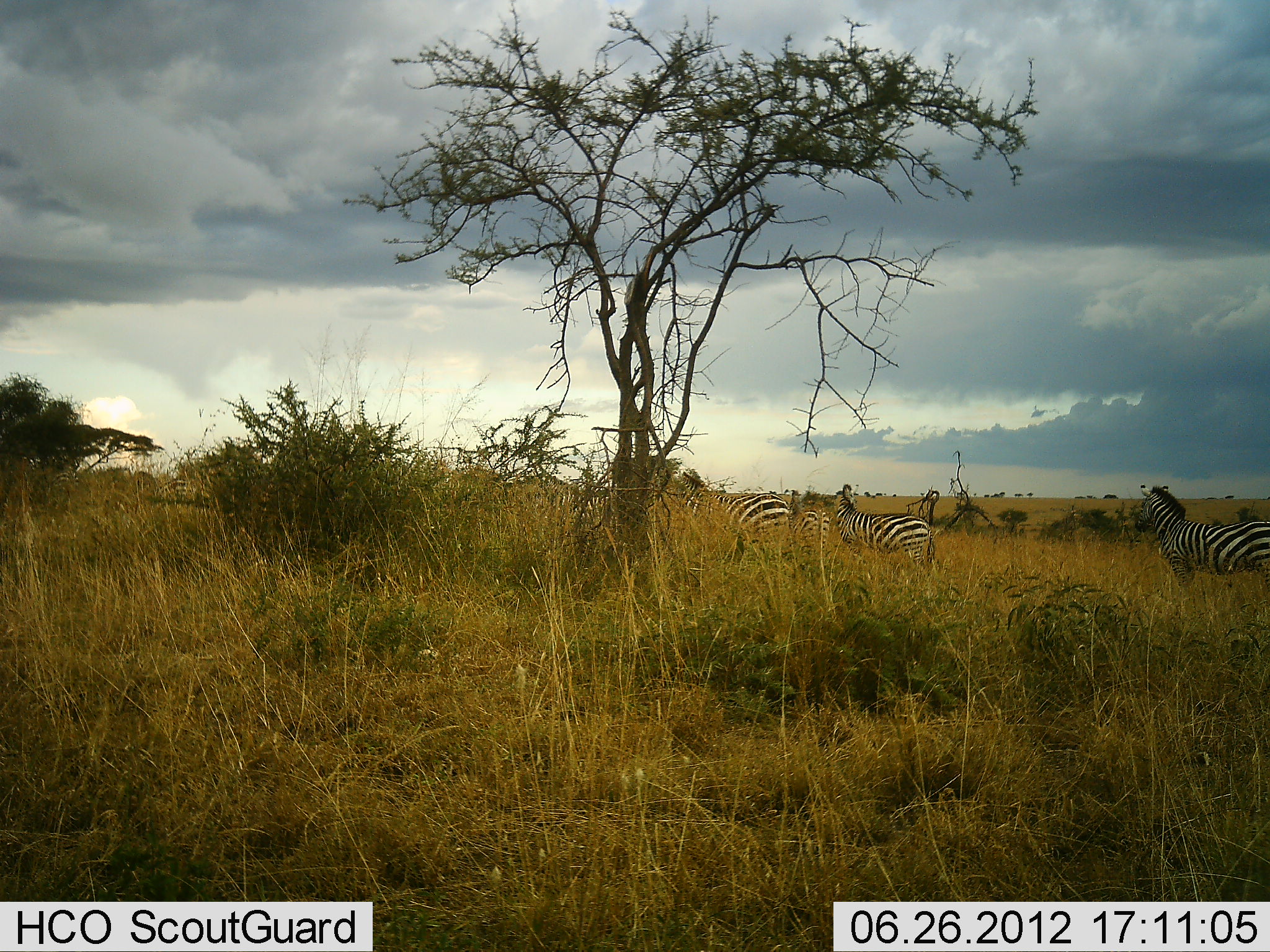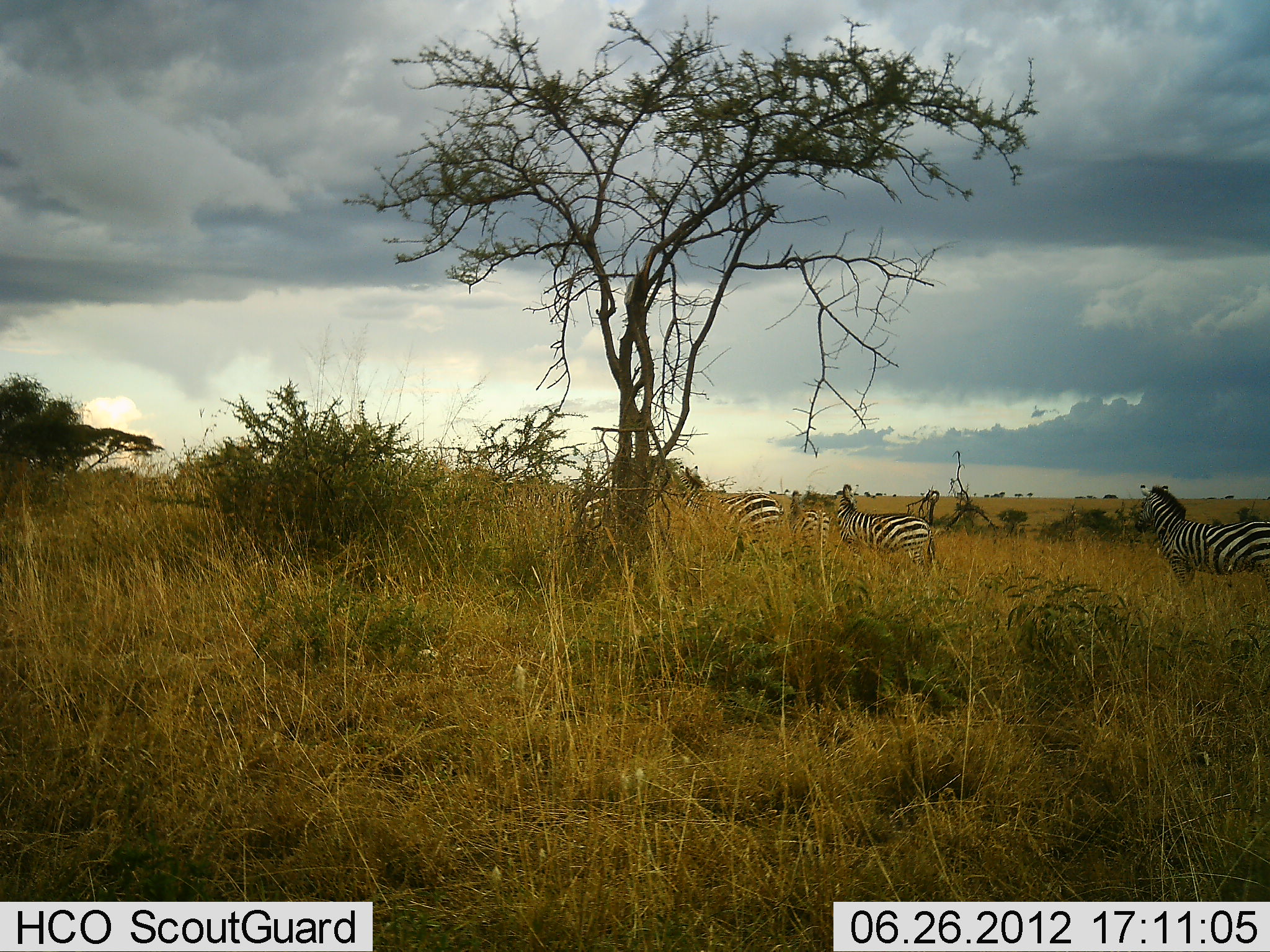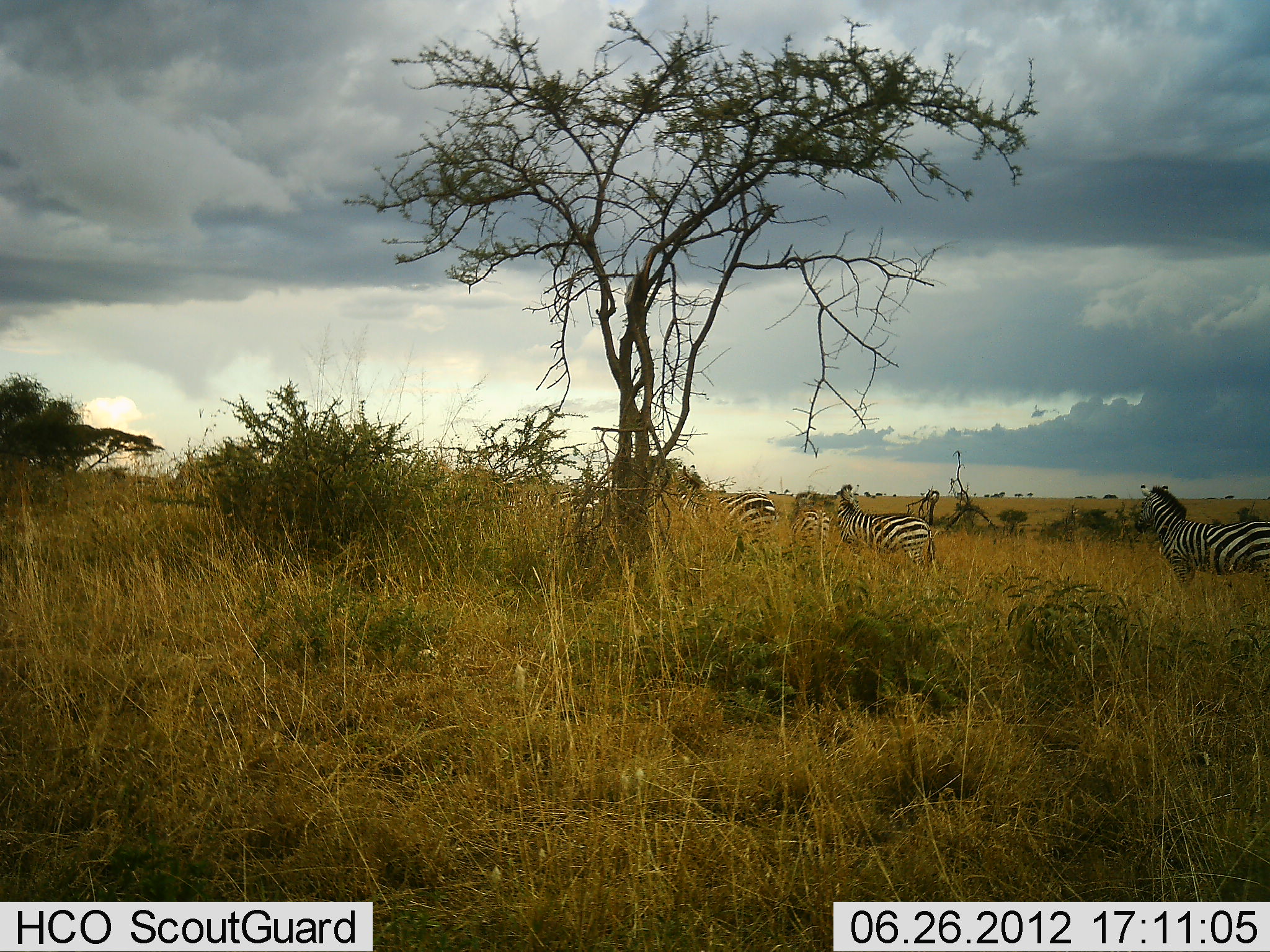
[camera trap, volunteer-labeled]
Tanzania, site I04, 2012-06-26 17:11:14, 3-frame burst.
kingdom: Animalia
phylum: Chordata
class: Mammalia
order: Perissodactyla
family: Equidae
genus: Equus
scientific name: Equus quagga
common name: plains zebra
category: zebra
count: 5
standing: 70%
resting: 10%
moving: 70%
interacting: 10%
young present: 0%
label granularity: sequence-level